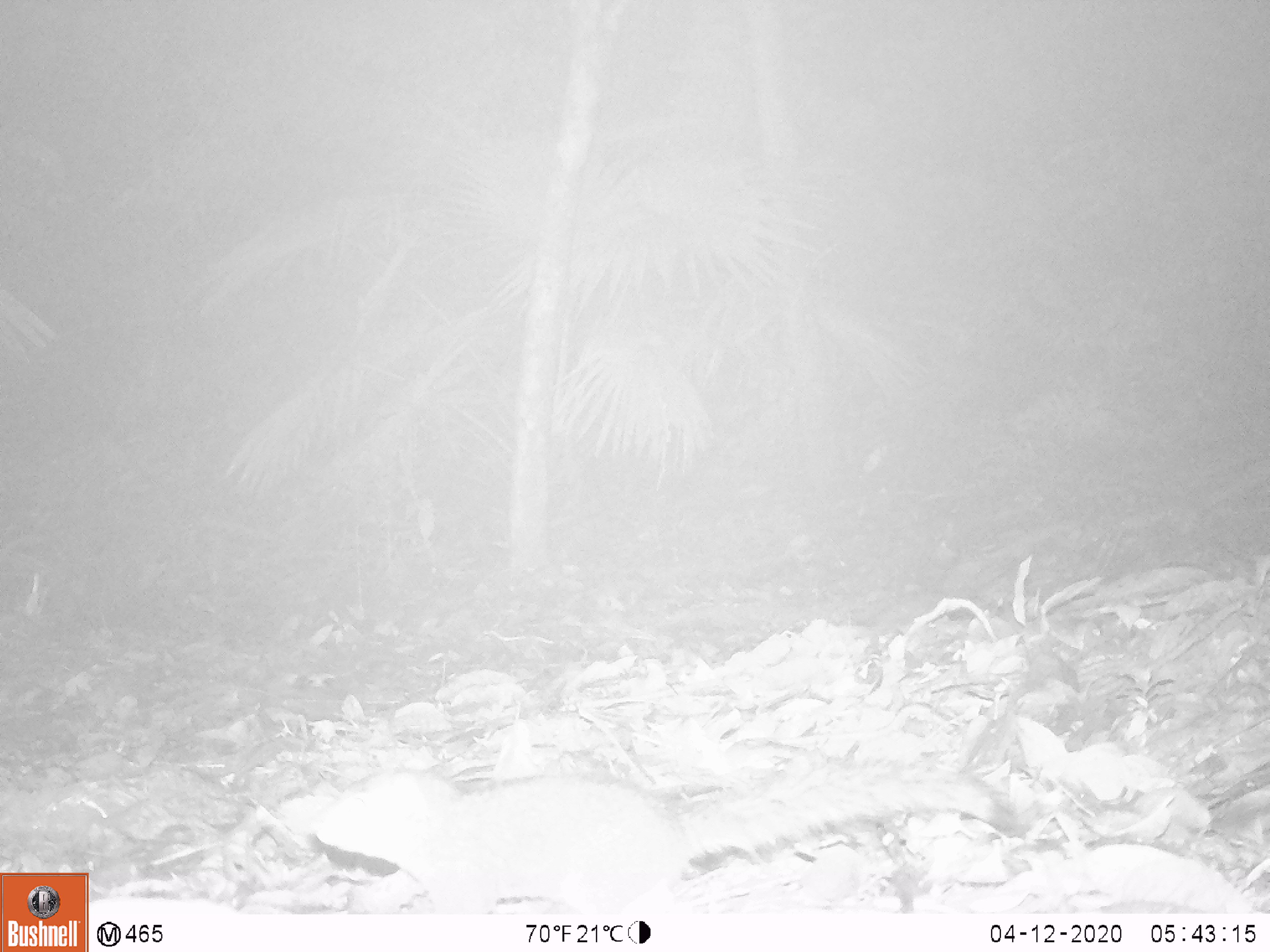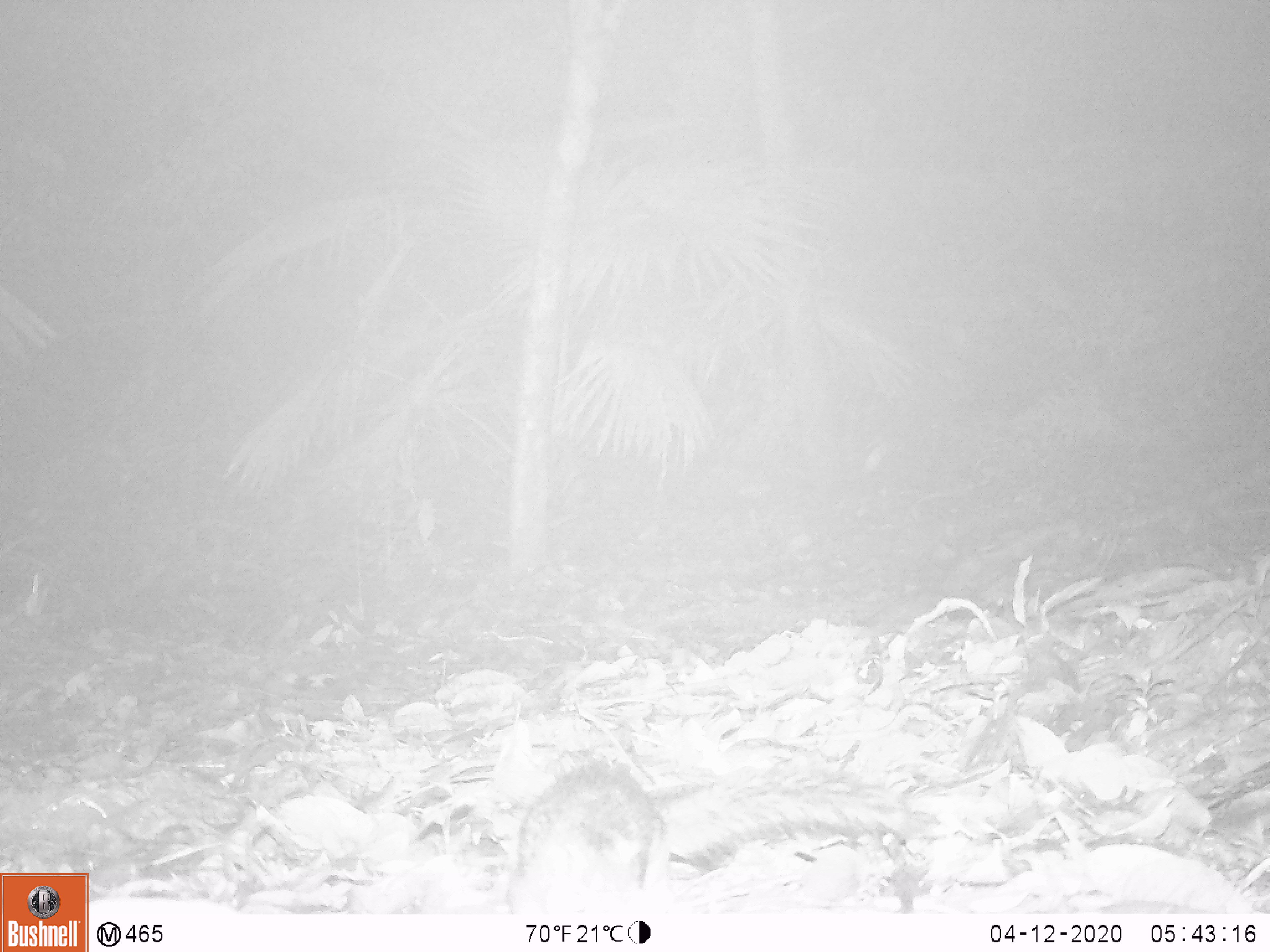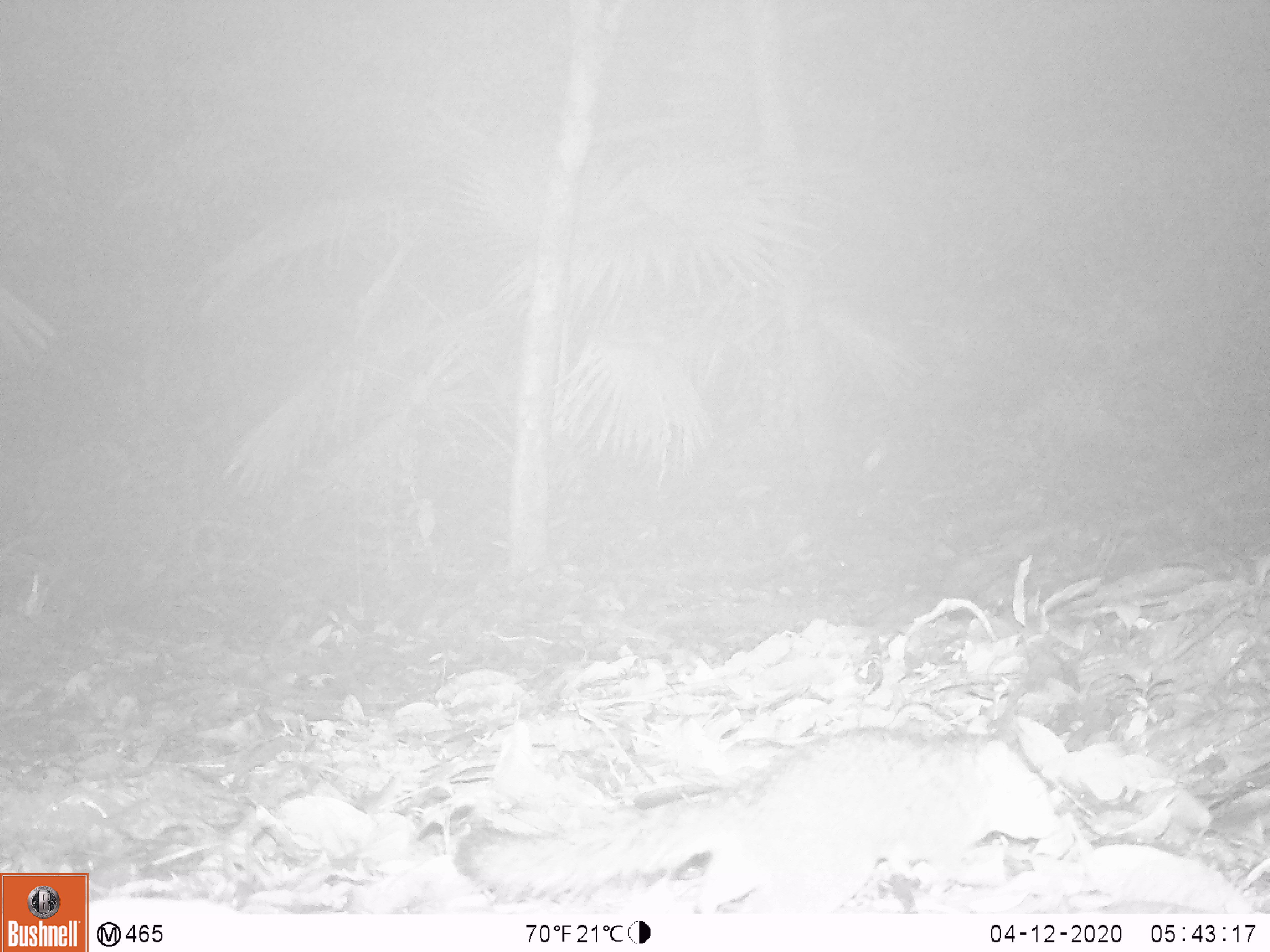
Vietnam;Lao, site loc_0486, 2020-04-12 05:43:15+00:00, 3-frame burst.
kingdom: Animalia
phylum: Chordata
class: Mammalia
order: Rodentia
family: Sciuridae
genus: Dremomys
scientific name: Dremomys rufigenis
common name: red-cheeked squirrel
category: red cheeked squirrel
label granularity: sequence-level